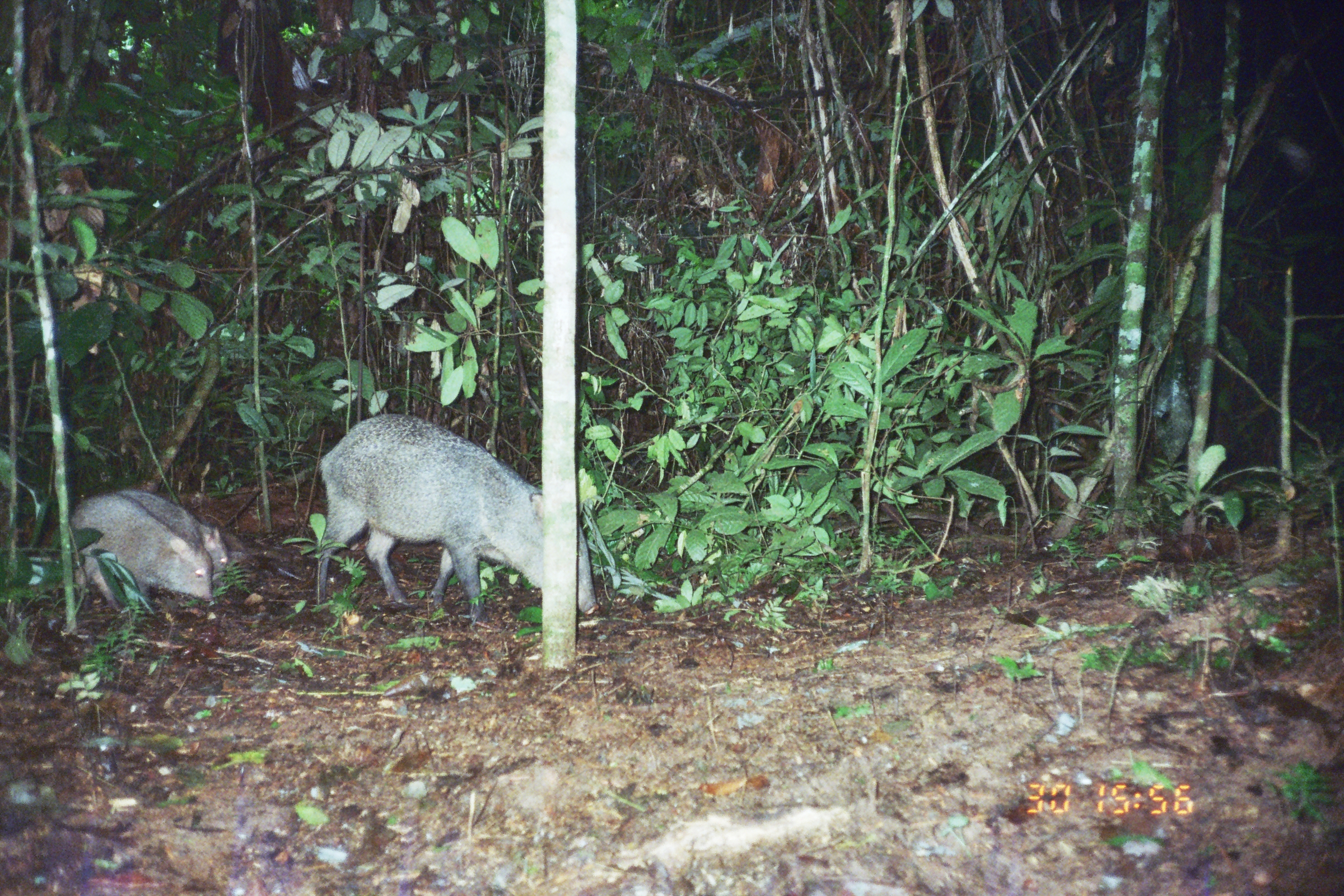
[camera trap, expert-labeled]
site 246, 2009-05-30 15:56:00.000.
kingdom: Animalia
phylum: Chordata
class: Mammalia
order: Artiodactyla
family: Tayassuidae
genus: Pecari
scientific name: Pecari tajacu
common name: collared peccary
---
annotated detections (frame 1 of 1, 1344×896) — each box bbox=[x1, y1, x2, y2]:
pecari tajacu: bbox=[317, 414, 596, 626]; bbox=[66, 494, 213, 613]; bbox=[112, 482, 227, 580]